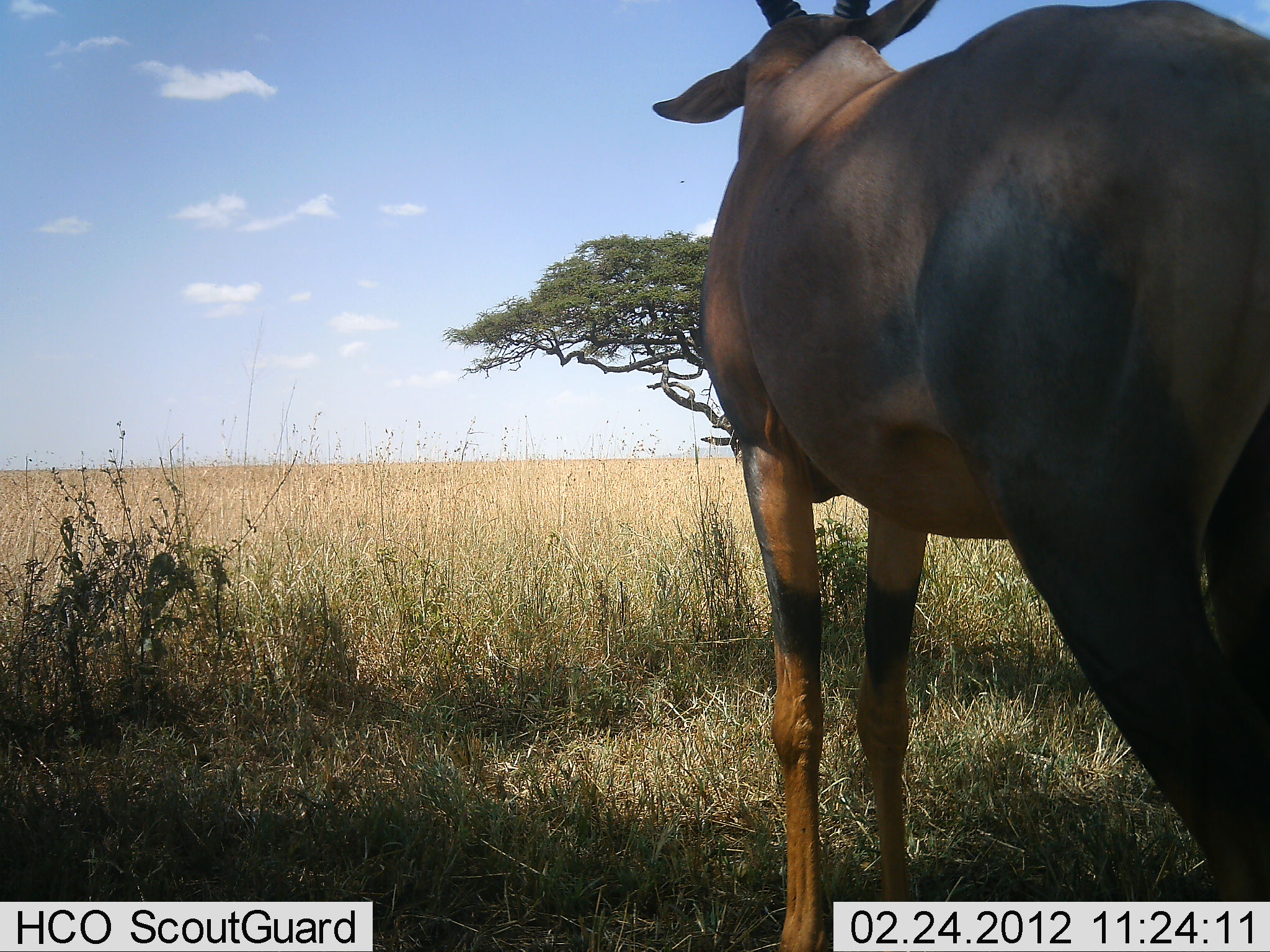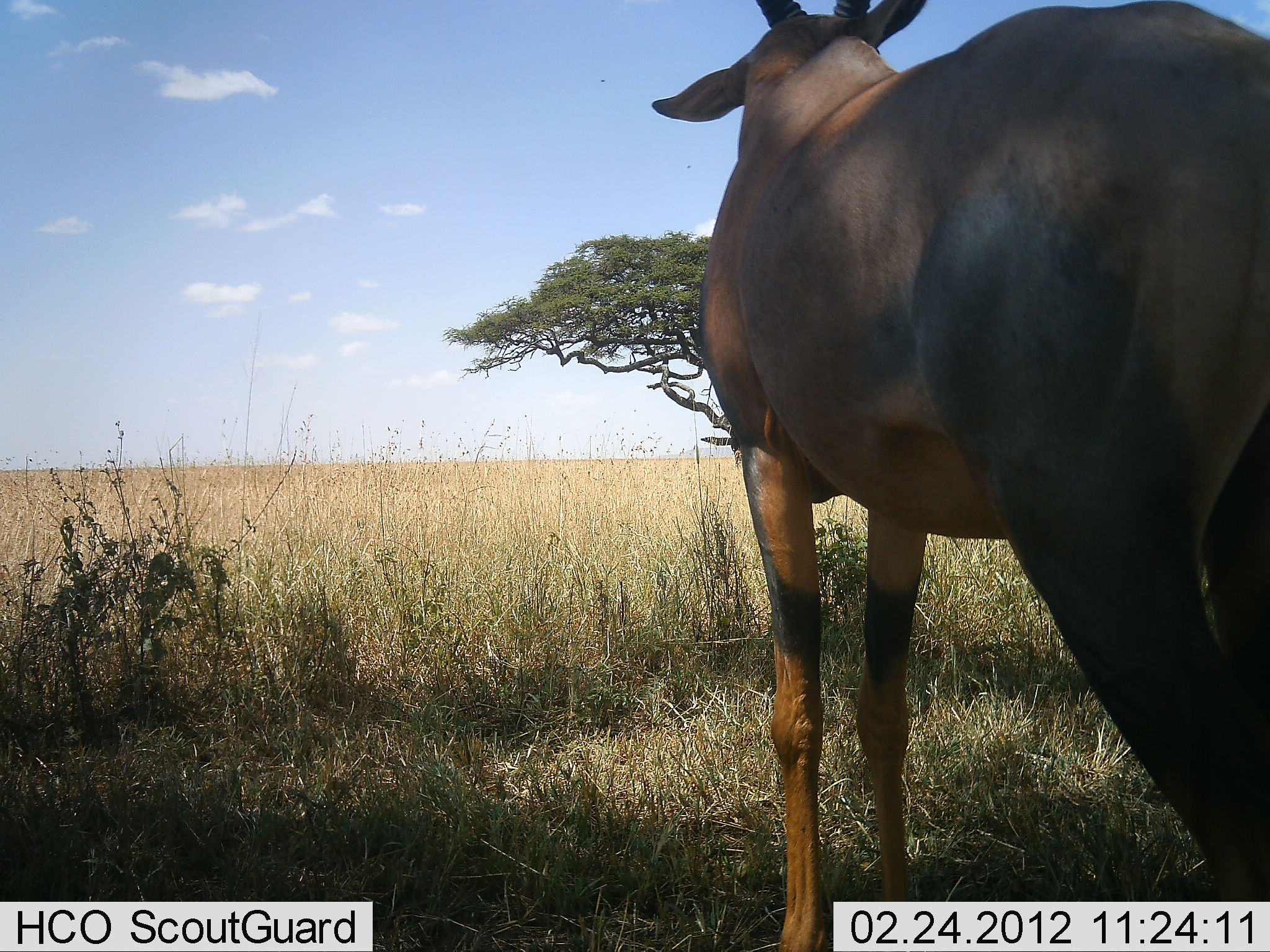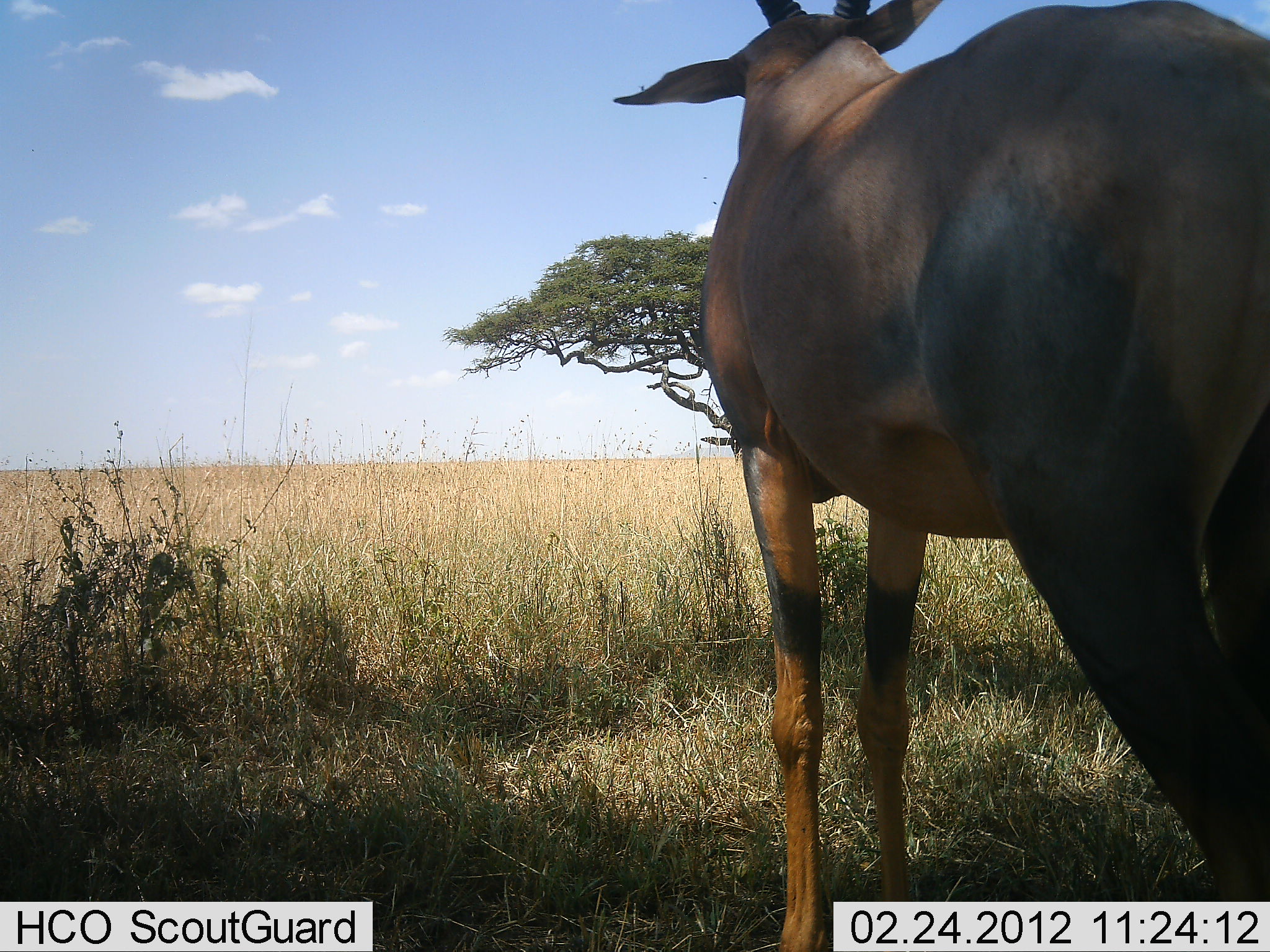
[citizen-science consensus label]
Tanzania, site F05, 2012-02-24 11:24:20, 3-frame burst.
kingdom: Animalia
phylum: Chordata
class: Mammalia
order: Artiodactyla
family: Bovidae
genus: Damaliscus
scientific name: Damaliscus lunatus jimela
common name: topi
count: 1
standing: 100%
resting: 0%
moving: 0%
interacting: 0%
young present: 0%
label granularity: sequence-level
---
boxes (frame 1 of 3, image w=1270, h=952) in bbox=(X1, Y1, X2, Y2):
animal: bbox=(652, 0, 1270, 952)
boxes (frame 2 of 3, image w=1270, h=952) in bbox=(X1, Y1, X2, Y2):
animal: bbox=(651, 0, 1270, 952)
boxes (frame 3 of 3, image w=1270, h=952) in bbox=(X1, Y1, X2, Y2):
animal: bbox=(613, 0, 1270, 951)